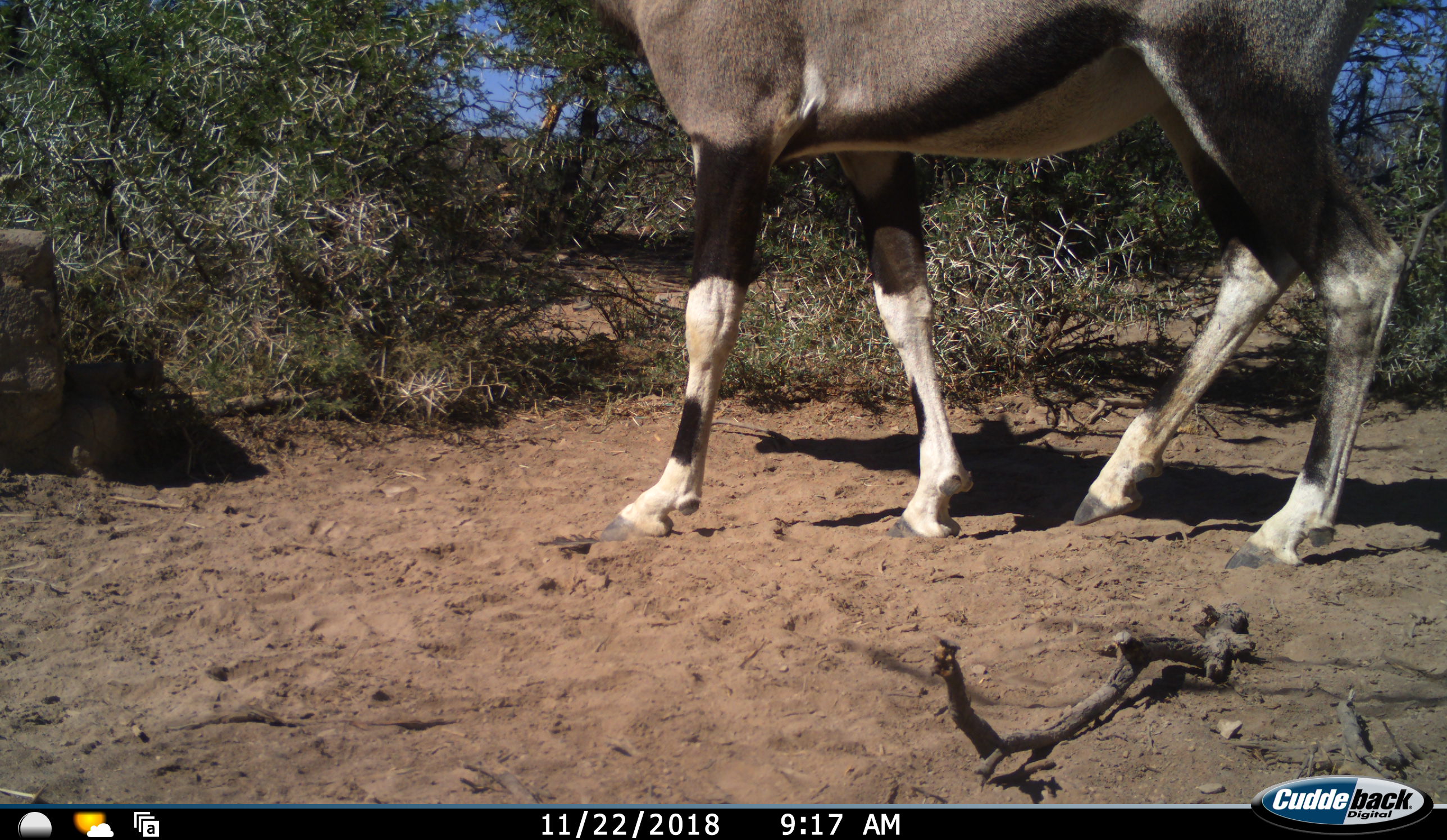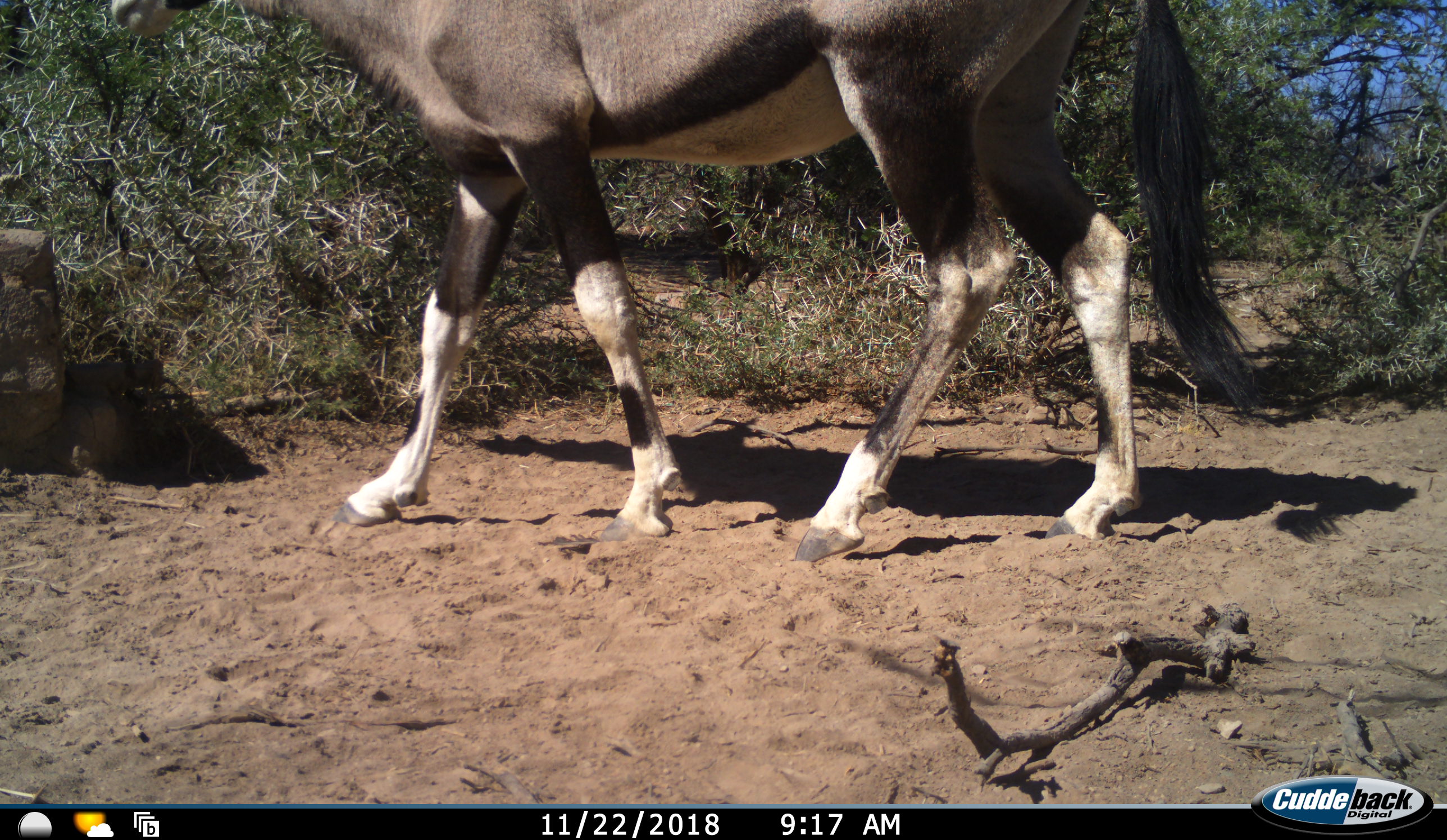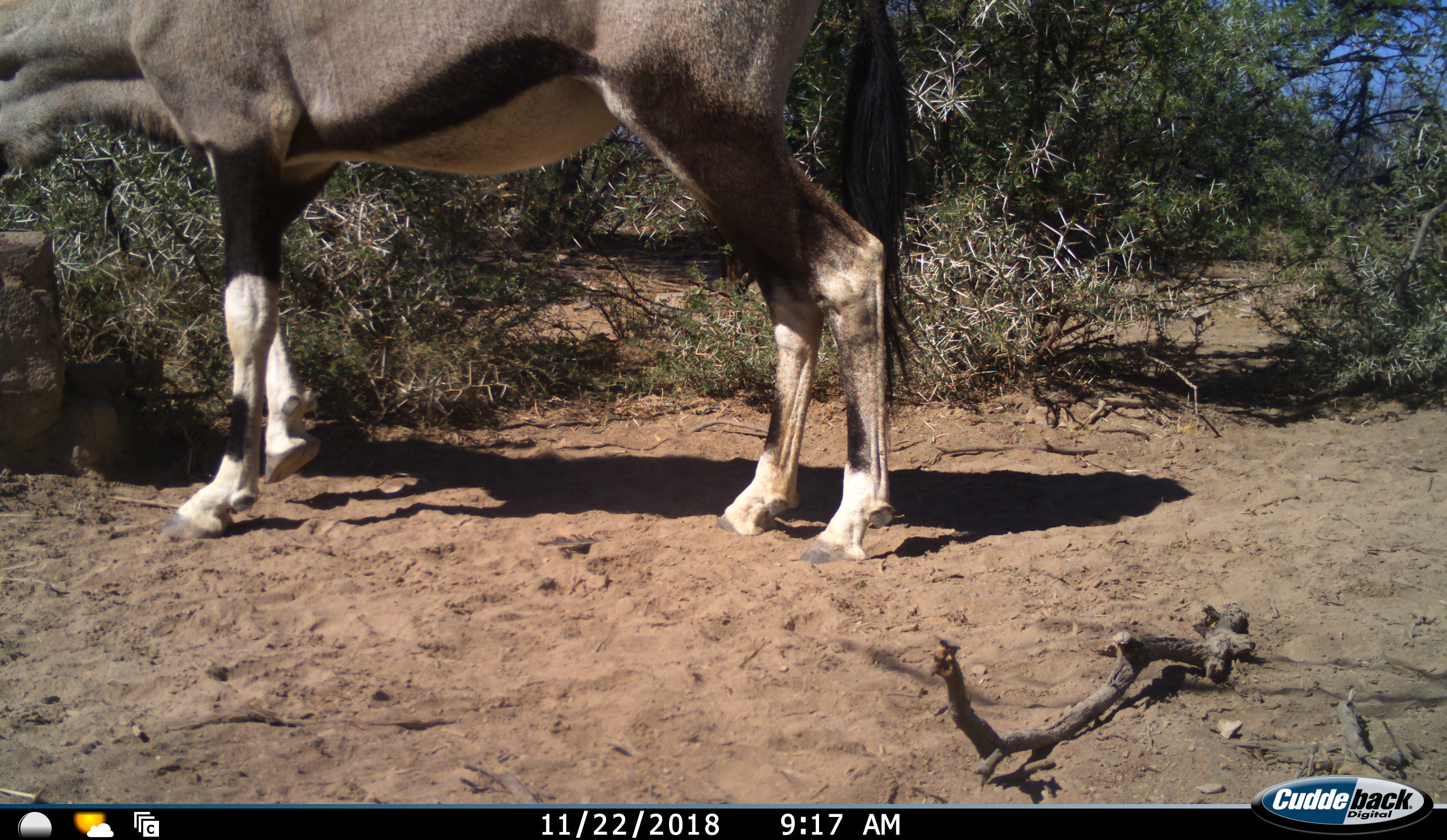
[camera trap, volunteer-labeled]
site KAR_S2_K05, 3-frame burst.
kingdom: Animalia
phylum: Chordata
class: Mammalia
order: Artiodactyla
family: Bovidae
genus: Oryx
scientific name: Oryx gazella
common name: gemsbok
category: oryx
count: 1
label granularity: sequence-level